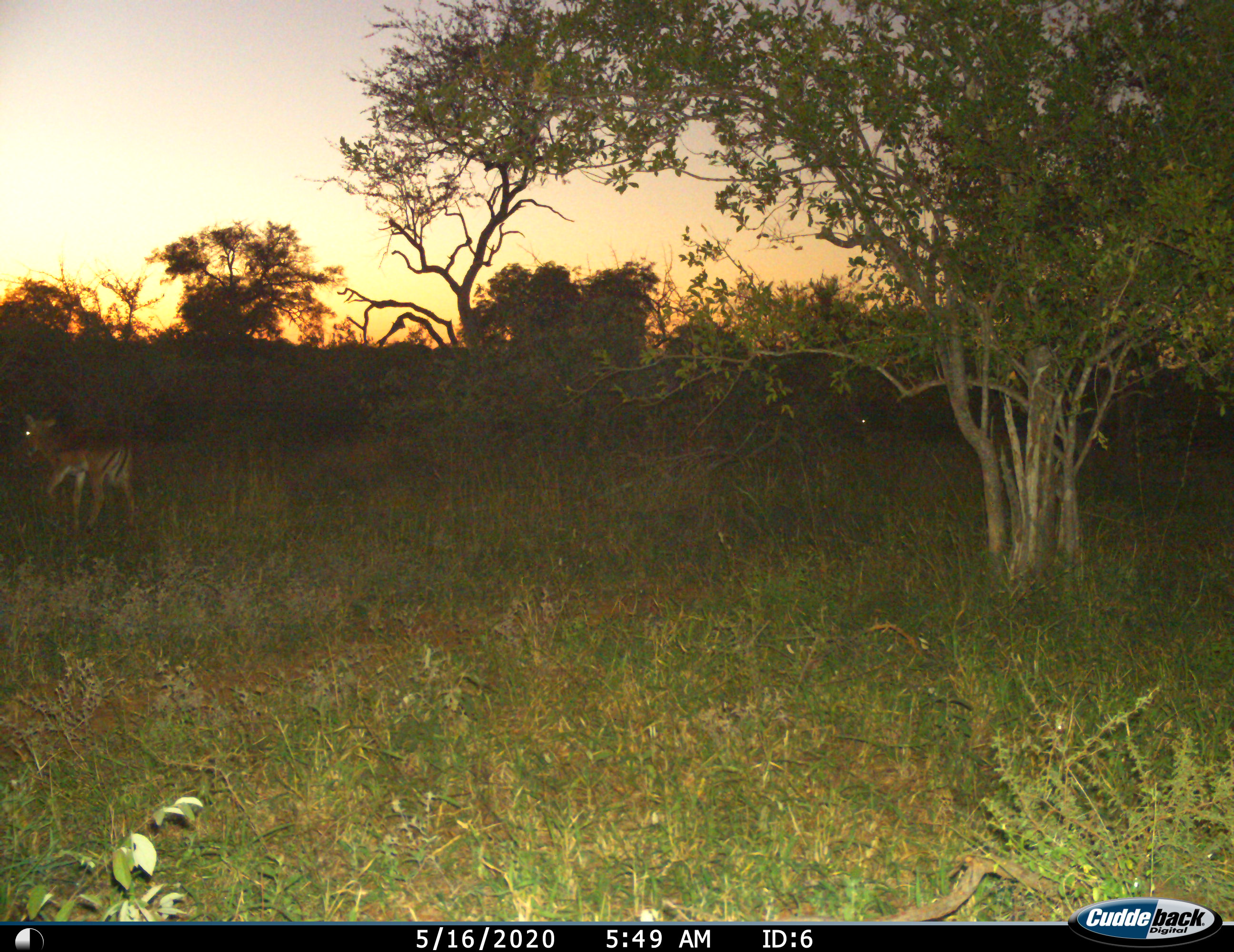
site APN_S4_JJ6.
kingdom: Animalia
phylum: Chordata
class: Mammalia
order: Artiodactyla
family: Bovidae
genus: Aepyceros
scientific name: Aepyceros melampus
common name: impala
Impala (Aepyceros melampus), count 1. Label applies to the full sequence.